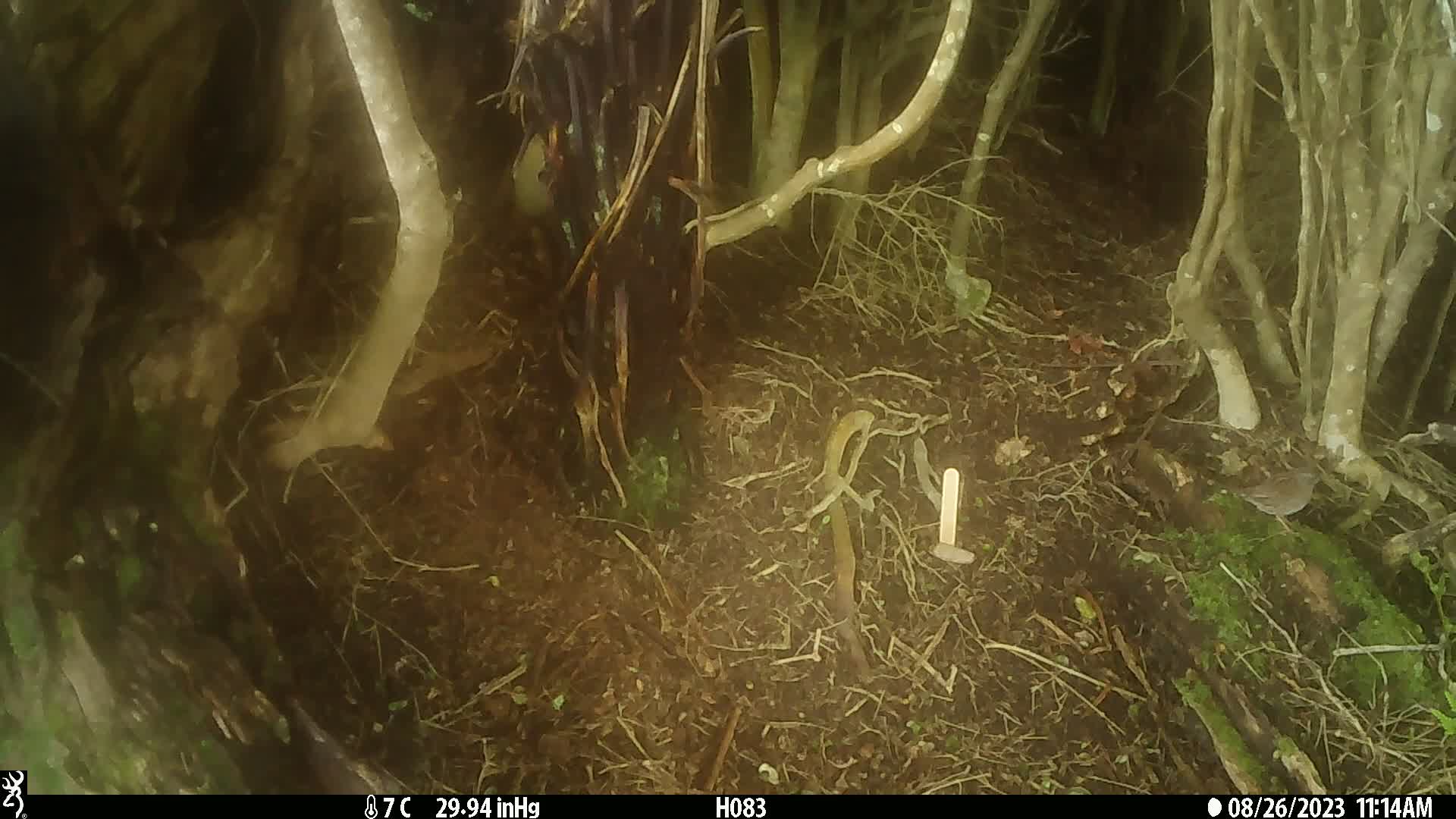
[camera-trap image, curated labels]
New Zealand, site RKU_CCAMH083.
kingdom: Animalia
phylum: Chordata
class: Aves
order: Passeriformes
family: Prunellidae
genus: Prunella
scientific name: Prunella modularis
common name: dunnock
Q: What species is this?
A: Dunnock (Prunella modularis).